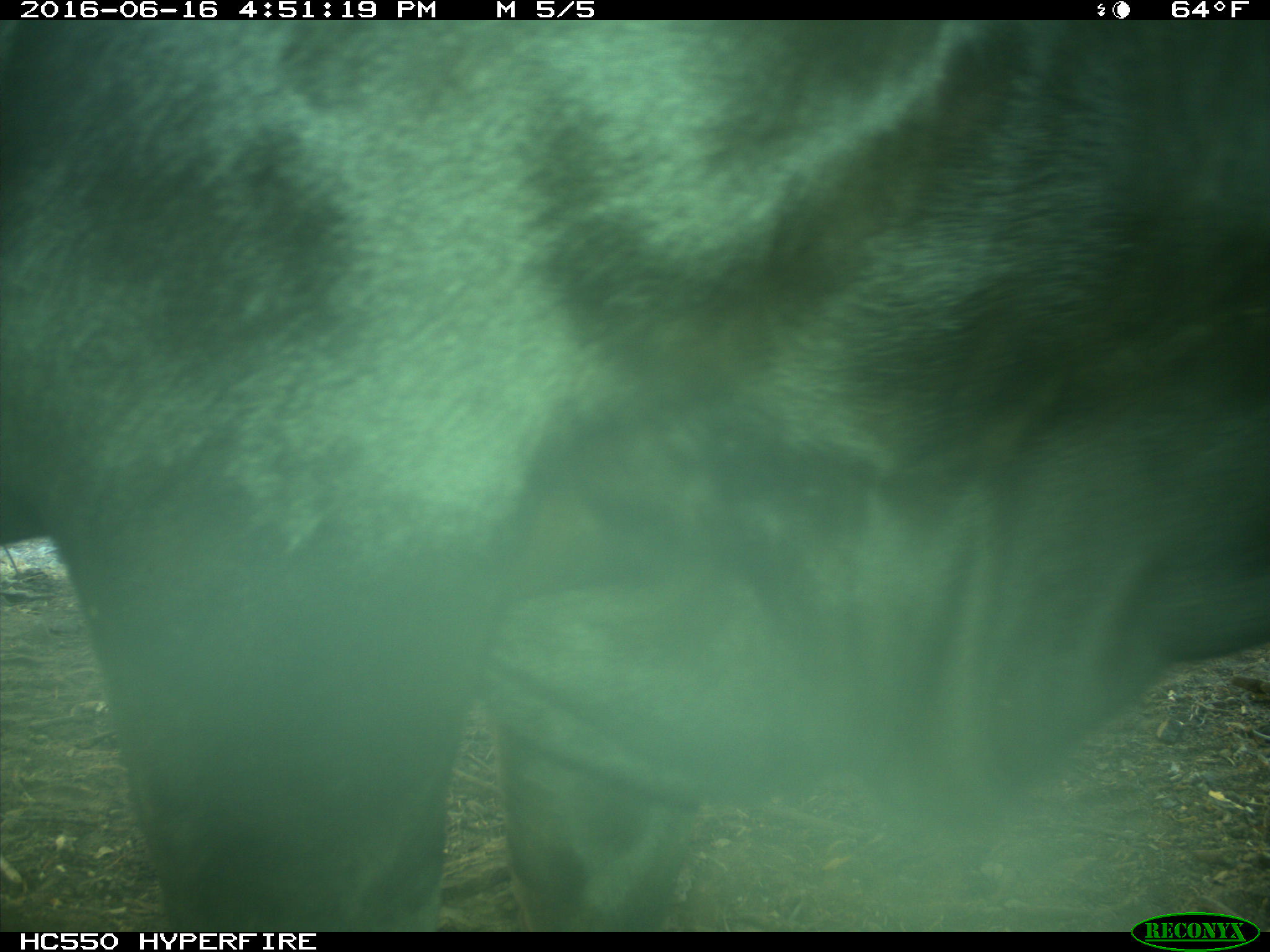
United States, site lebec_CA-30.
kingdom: Animalia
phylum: Chordata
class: Mammalia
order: Artiodactyla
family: Bovidae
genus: Bos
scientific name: Bos taurus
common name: domestic cow